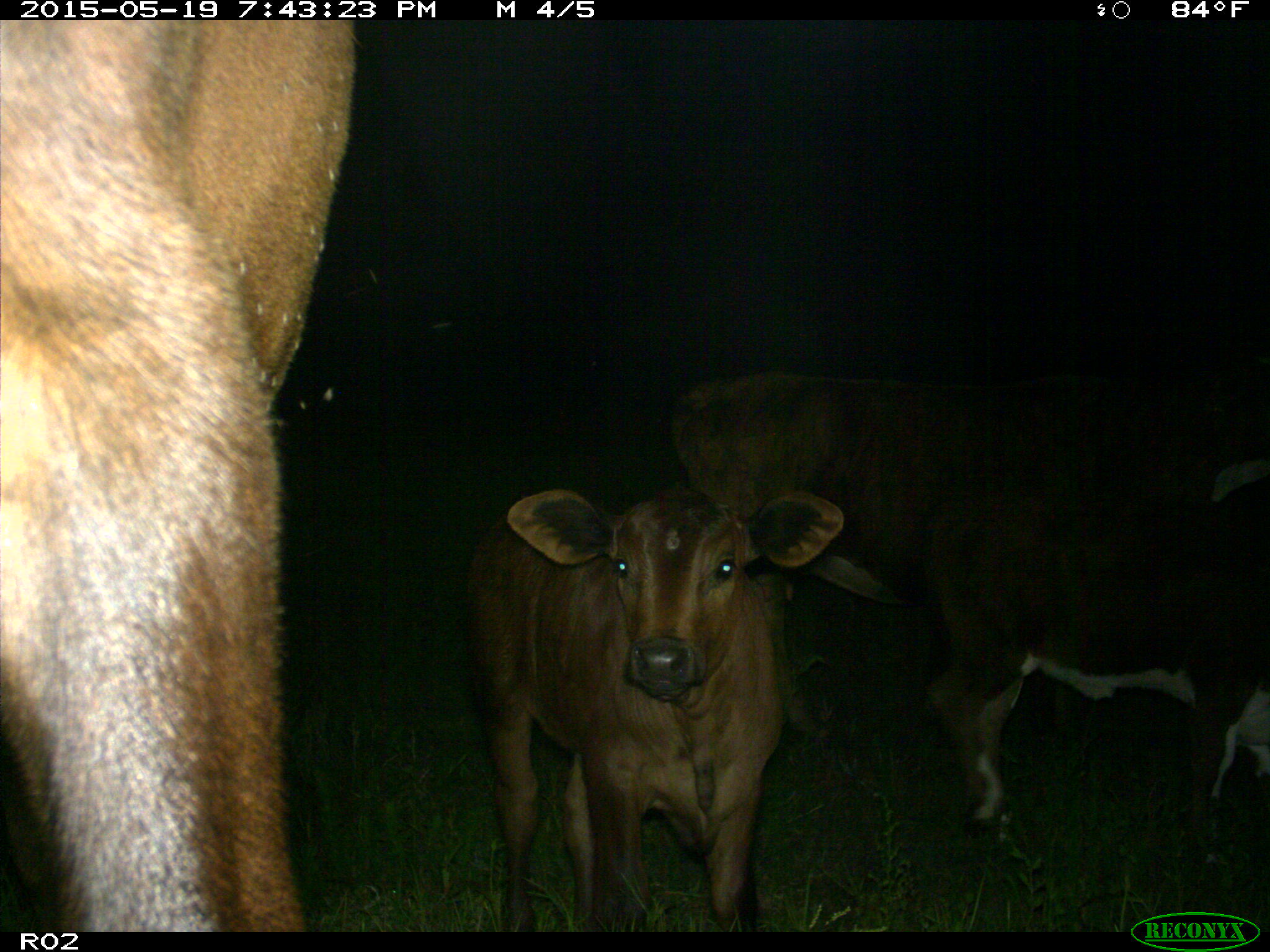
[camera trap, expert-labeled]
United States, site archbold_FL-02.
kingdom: Animalia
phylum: Chordata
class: Mammalia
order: Artiodactyla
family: Bovidae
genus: Bos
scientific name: Bos taurus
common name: domestic cow